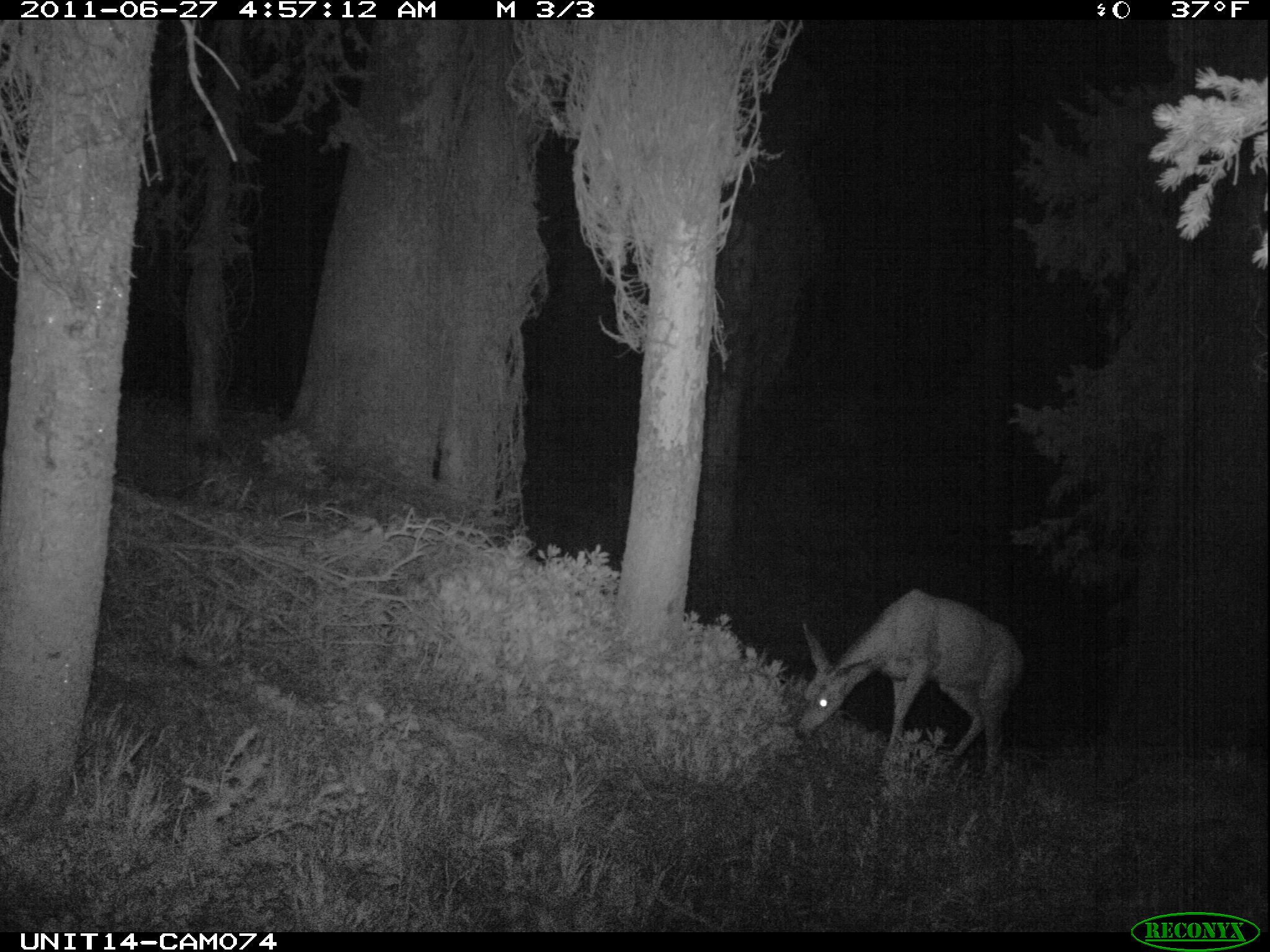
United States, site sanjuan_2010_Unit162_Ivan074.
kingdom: Animalia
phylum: Chordata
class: Mammalia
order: Artiodactyla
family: Cervidae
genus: Odocoileus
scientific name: Odocoileus hemionus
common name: mule deer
Odocoileus hemionus (mule deer).